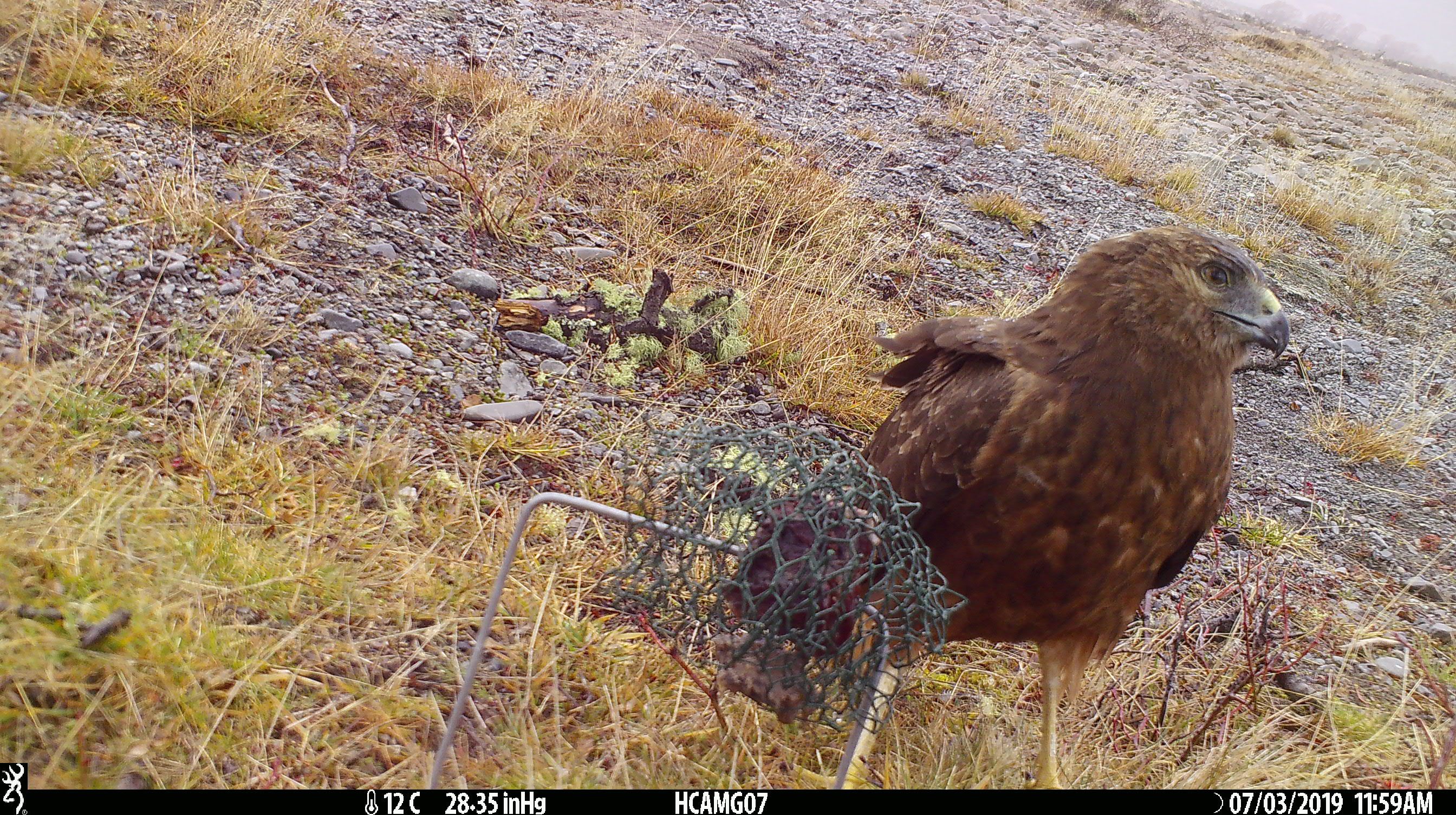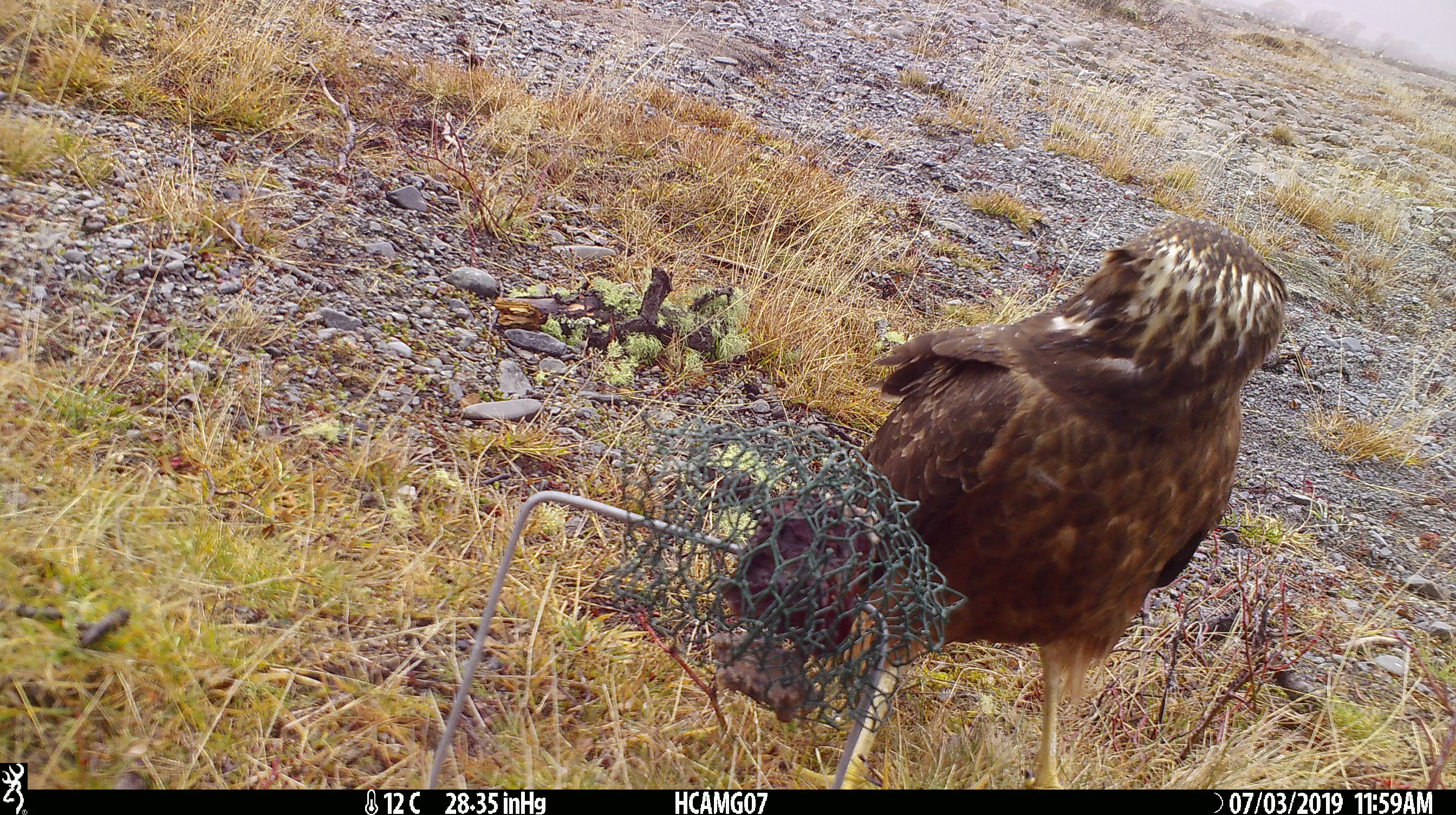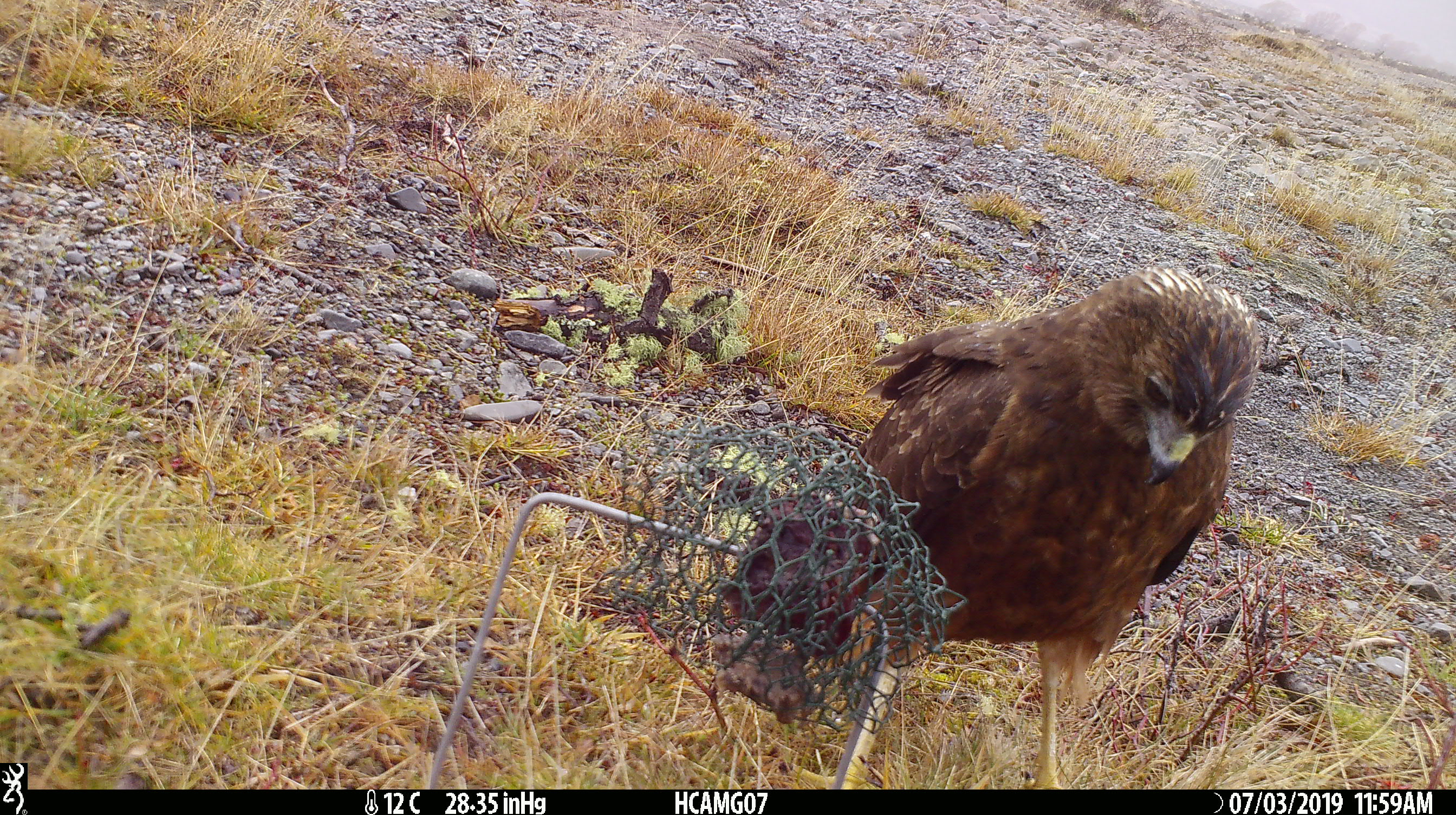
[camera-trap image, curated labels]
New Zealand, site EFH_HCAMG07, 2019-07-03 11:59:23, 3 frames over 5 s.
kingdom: Animalia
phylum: Chordata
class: Aves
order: Accipitriformes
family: Accipitridae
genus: Circus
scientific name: Circus approximans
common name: swamp harrier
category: harrier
Harrier (swamp harrier) (Circus approximans).